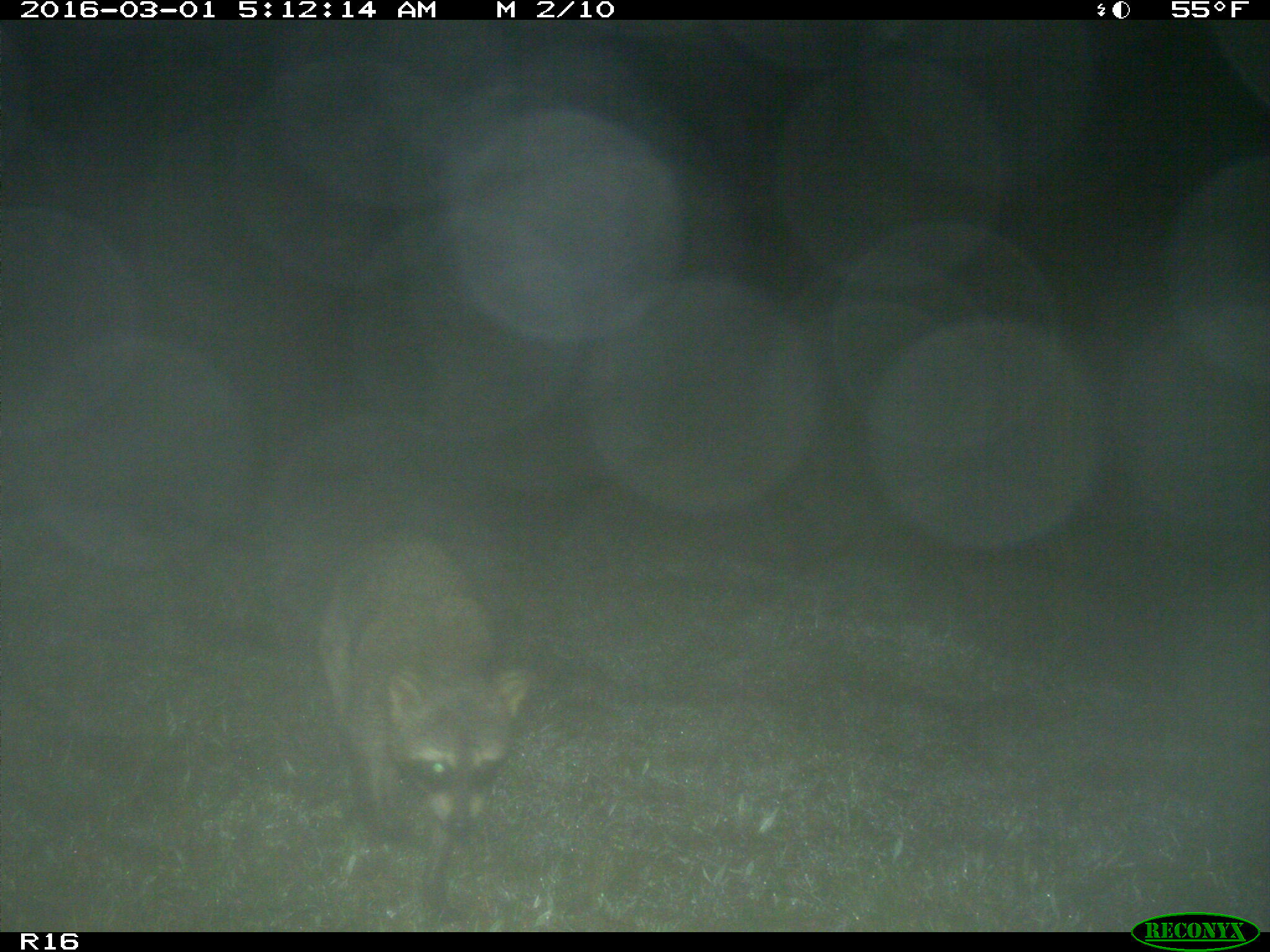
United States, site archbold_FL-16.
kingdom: Animalia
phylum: Chordata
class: Mammalia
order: Carnivora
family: Procyonidae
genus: Procyon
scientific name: Procyon lotor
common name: common raccoon